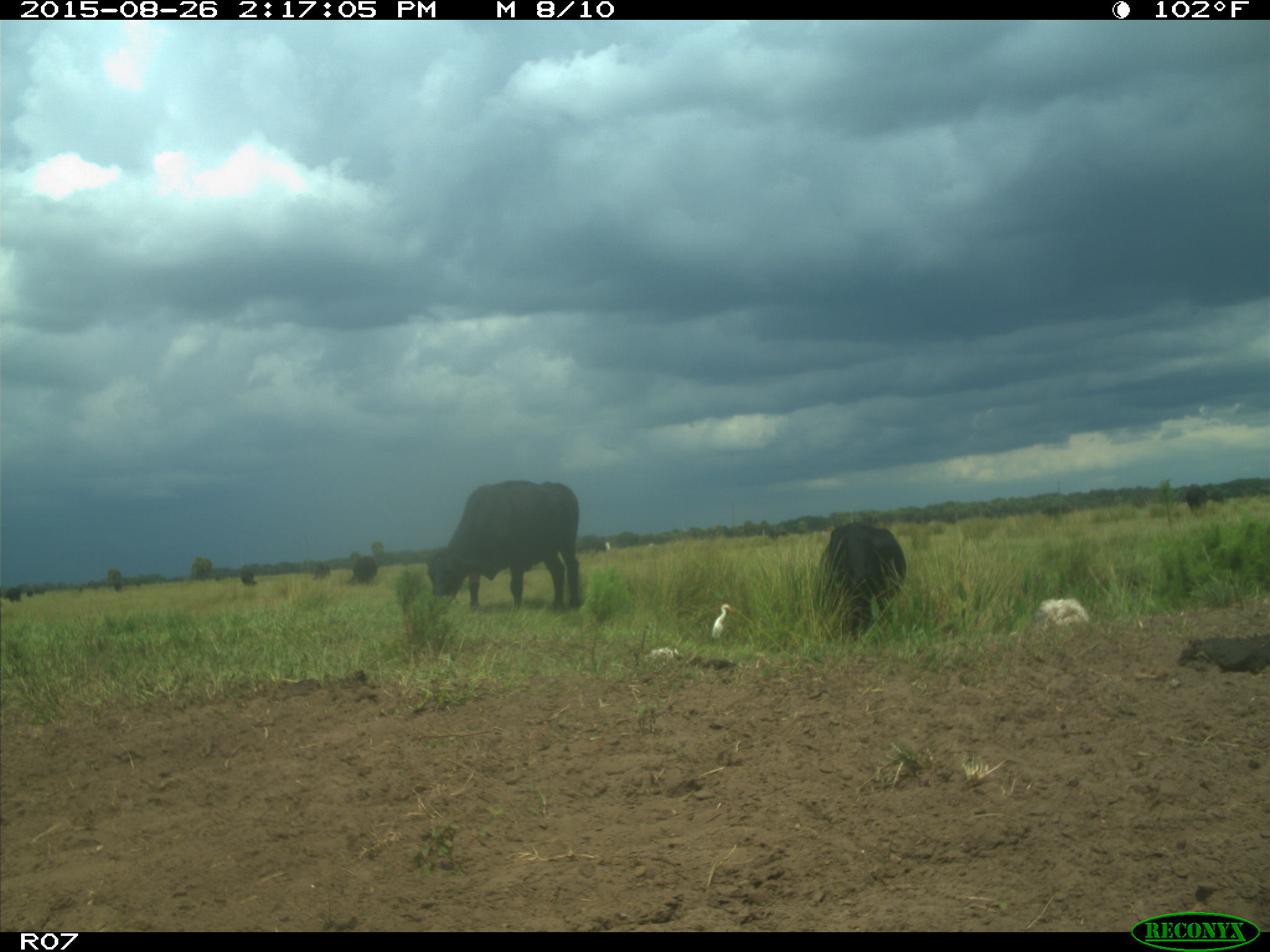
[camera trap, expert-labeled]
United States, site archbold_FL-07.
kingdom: Animalia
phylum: Chordata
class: Mammalia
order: Artiodactyla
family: Bovidae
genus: Bos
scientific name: Bos taurus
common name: domestic cow